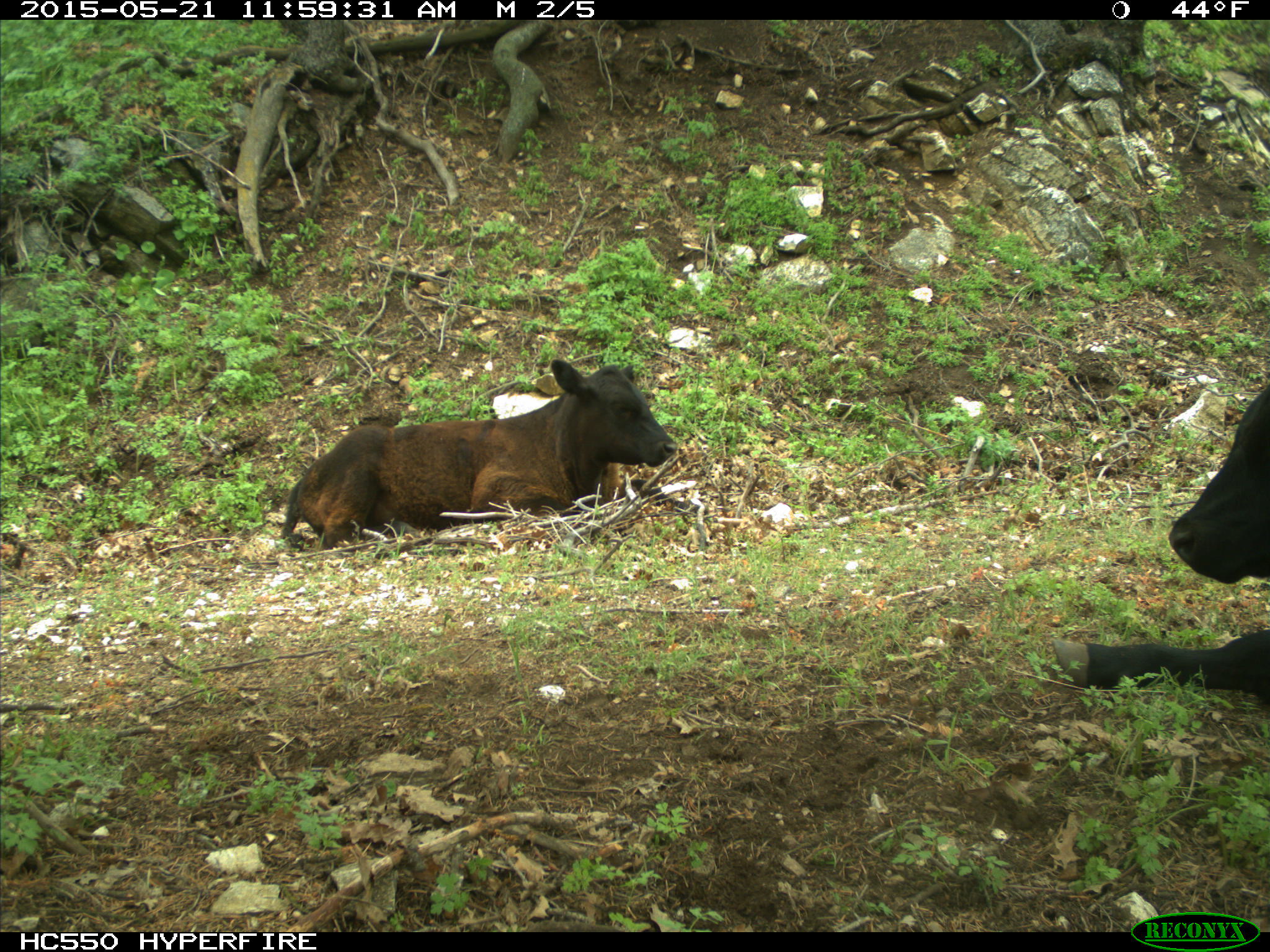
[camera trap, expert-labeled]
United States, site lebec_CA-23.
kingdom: Animalia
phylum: Chordata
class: Mammalia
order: Artiodactyla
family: Bovidae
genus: Bos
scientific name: Bos taurus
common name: domestic cow